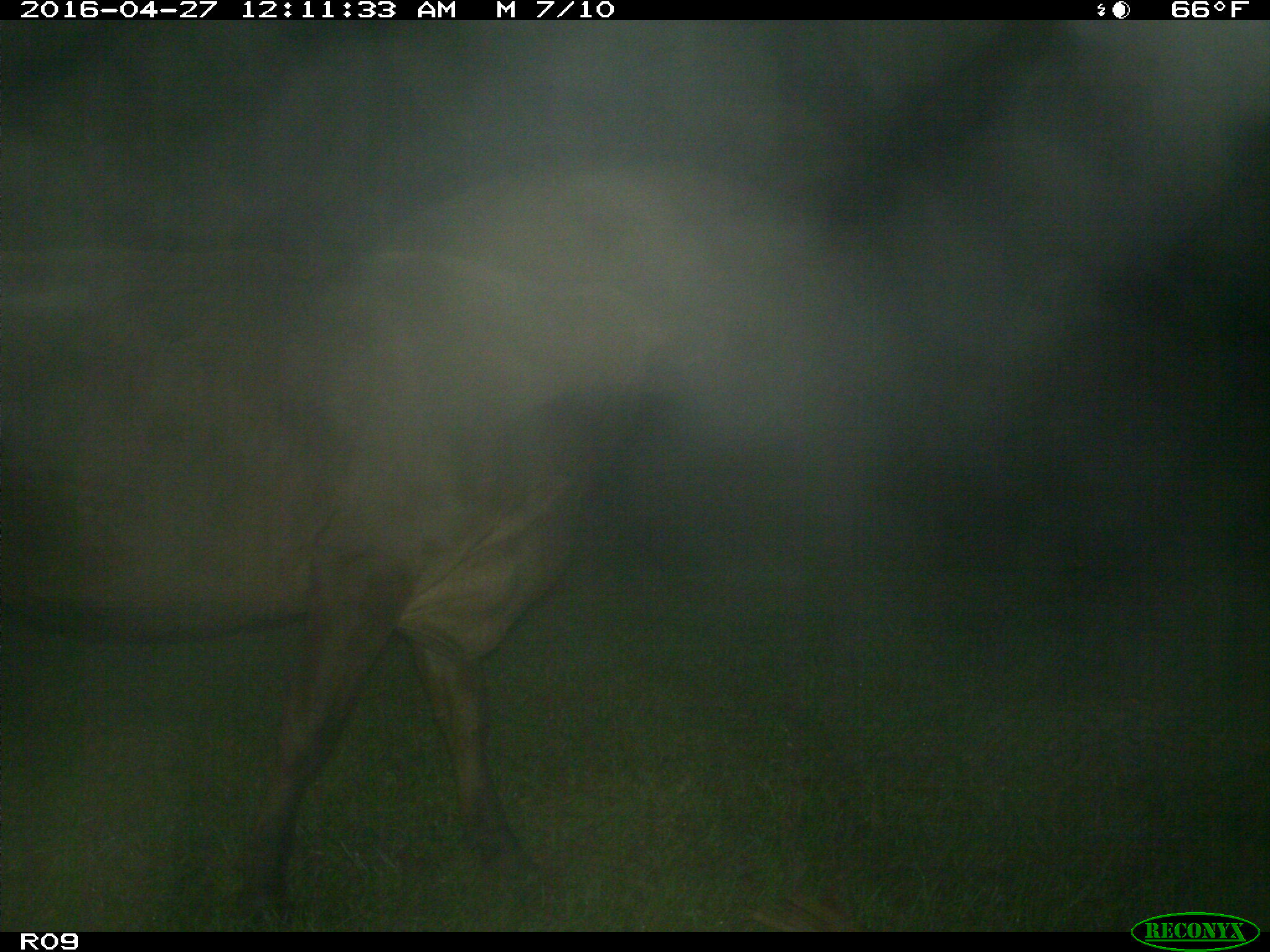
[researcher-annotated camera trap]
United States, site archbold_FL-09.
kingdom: Animalia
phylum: Chordata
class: Mammalia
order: Artiodactyla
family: Bovidae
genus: Bos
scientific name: Bos taurus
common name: domestic cow